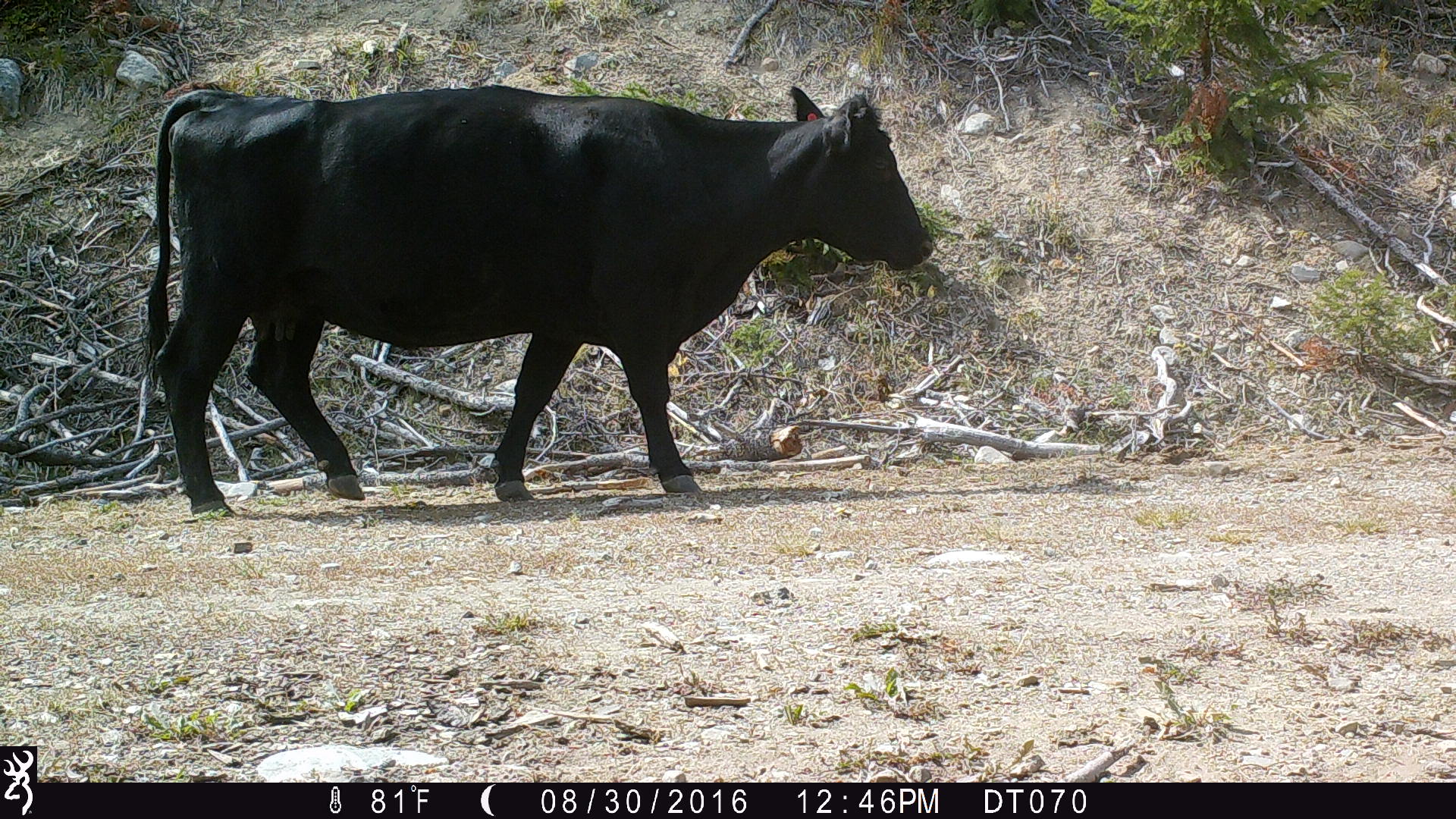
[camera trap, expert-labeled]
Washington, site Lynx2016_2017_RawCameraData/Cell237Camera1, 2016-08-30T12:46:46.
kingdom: Animalia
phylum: Chordata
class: Mammalia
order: Artiodactyla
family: Bovidae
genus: Bos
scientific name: Bos taurus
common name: domestic cattle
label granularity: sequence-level